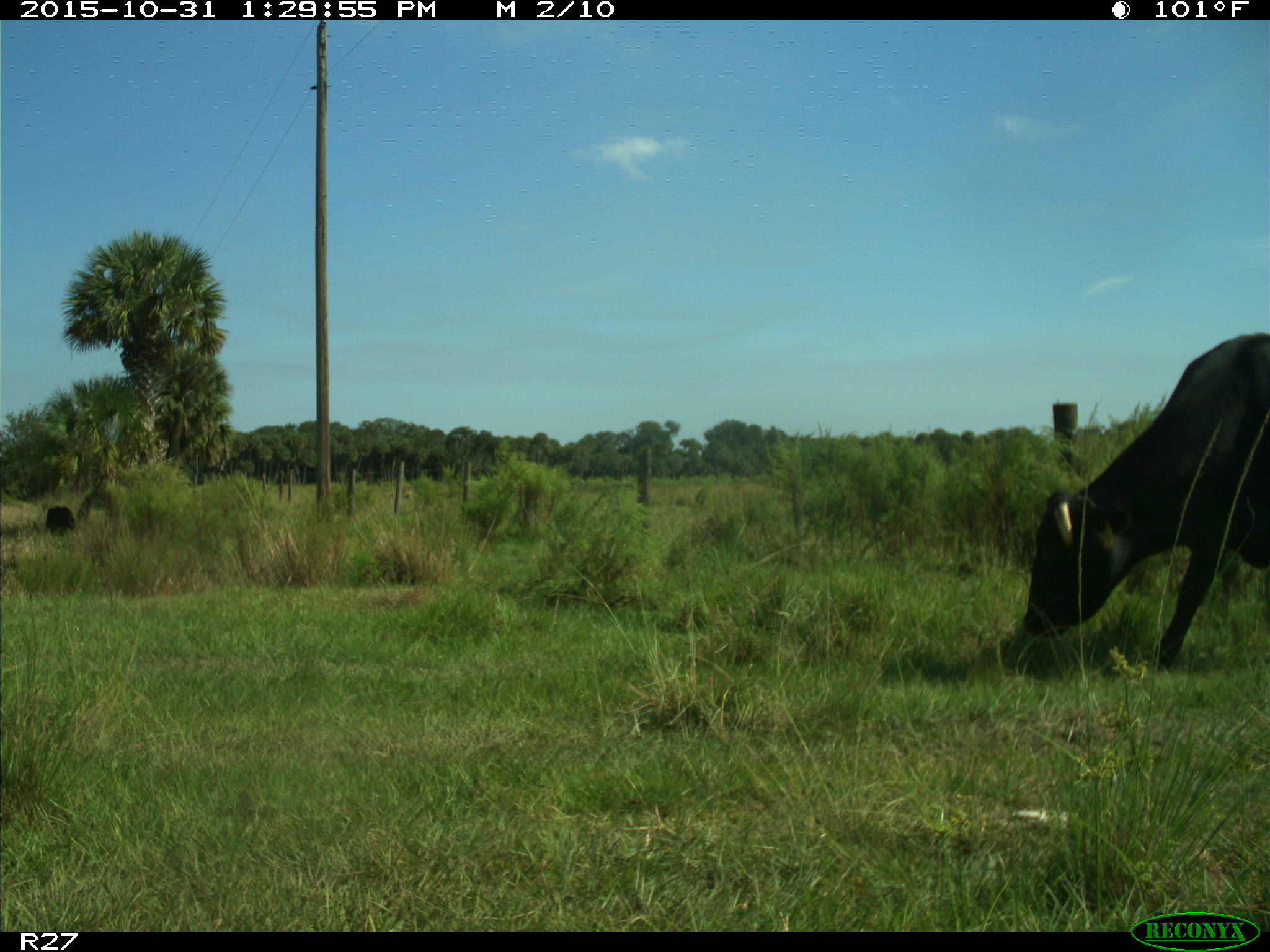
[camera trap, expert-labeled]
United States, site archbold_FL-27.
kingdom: Animalia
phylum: Chordata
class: Mammalia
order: Artiodactyla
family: Bovidae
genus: Bos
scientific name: Bos taurus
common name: domestic cow